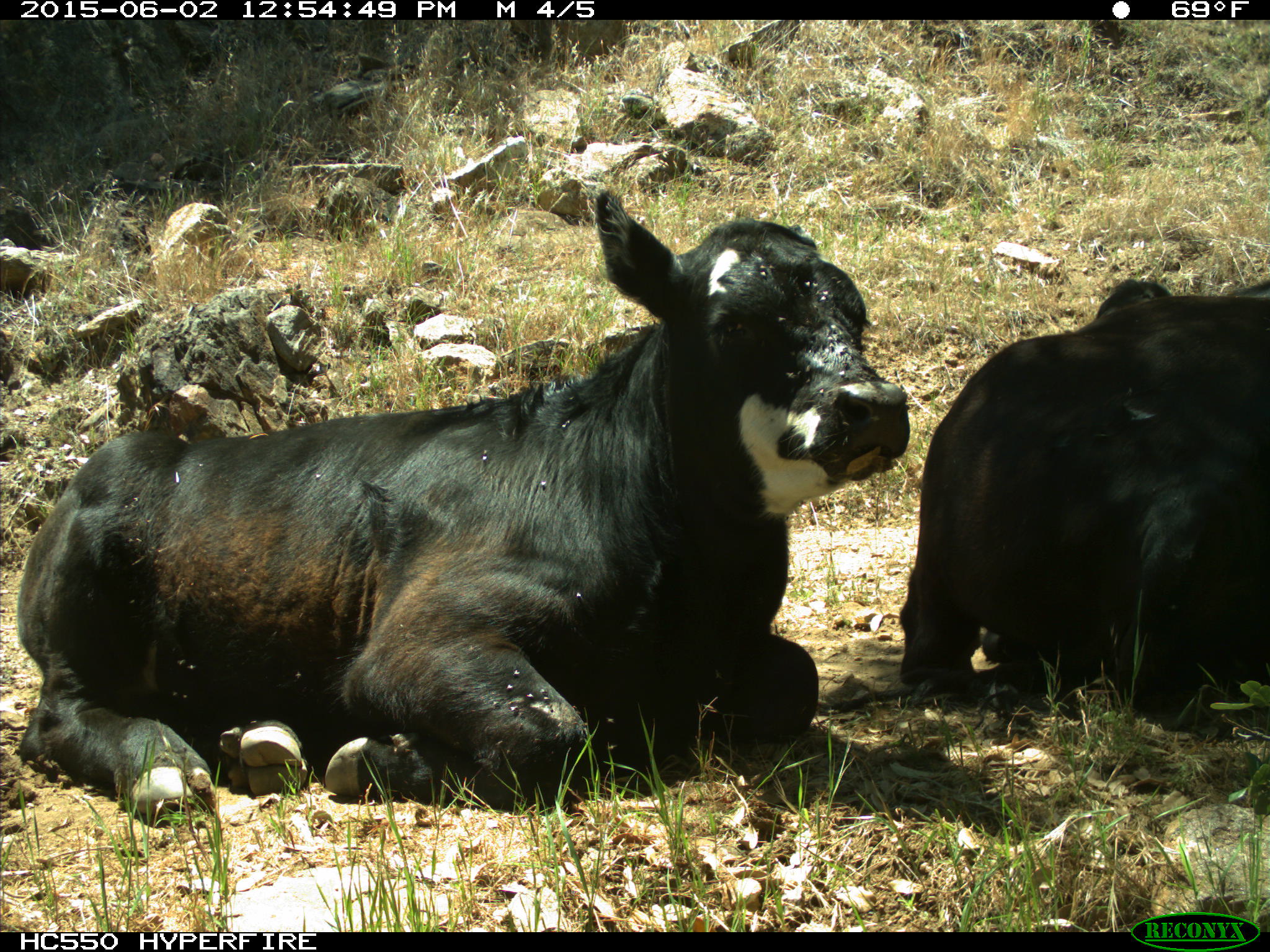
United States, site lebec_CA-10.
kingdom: Animalia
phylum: Chordata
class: Mammalia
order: Artiodactyla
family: Bovidae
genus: Bos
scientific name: Bos taurus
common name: domestic cow